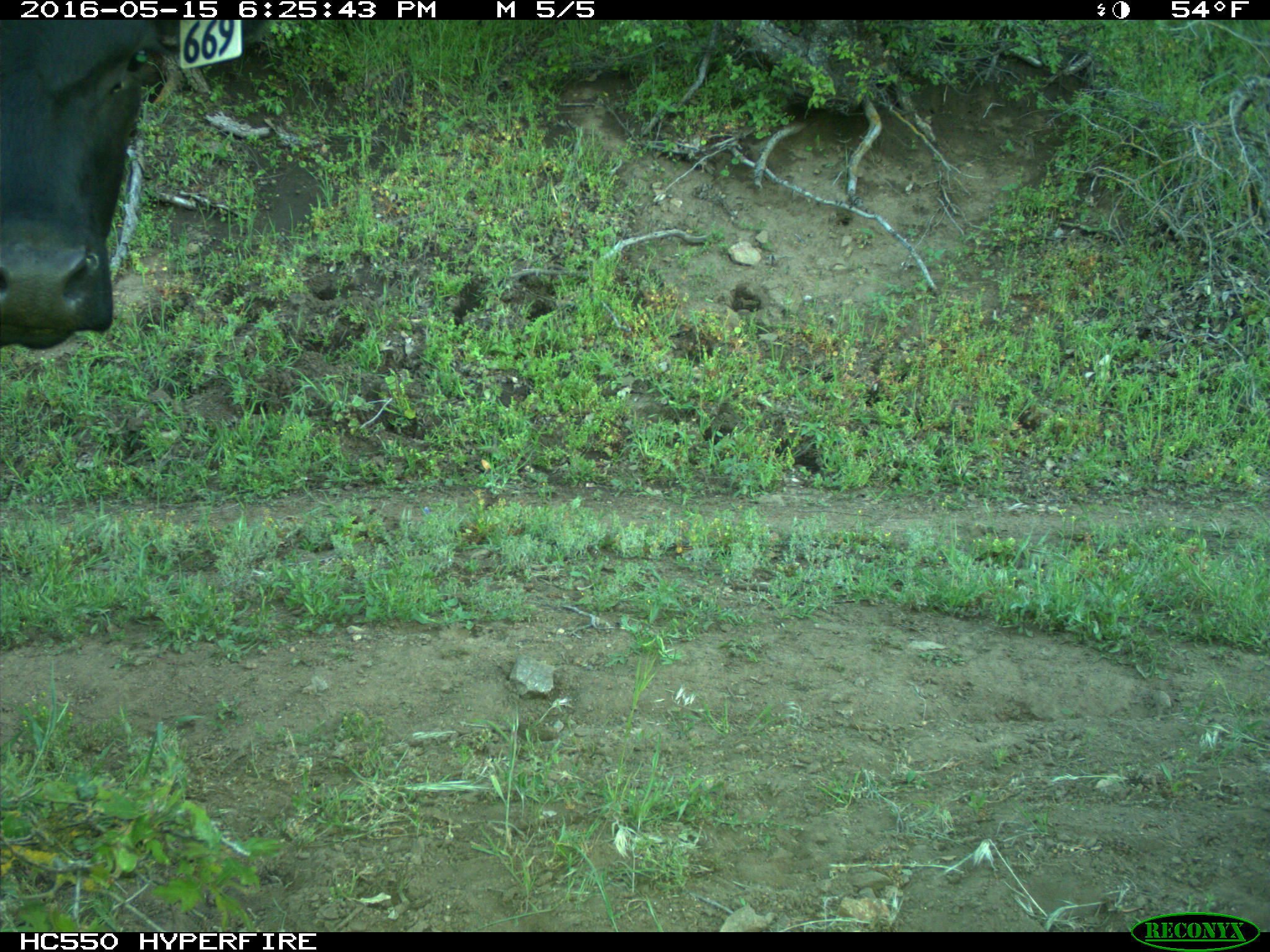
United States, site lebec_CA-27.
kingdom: Animalia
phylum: Chordata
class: Mammalia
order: Artiodactyla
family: Bovidae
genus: Bos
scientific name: Bos taurus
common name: domestic cow